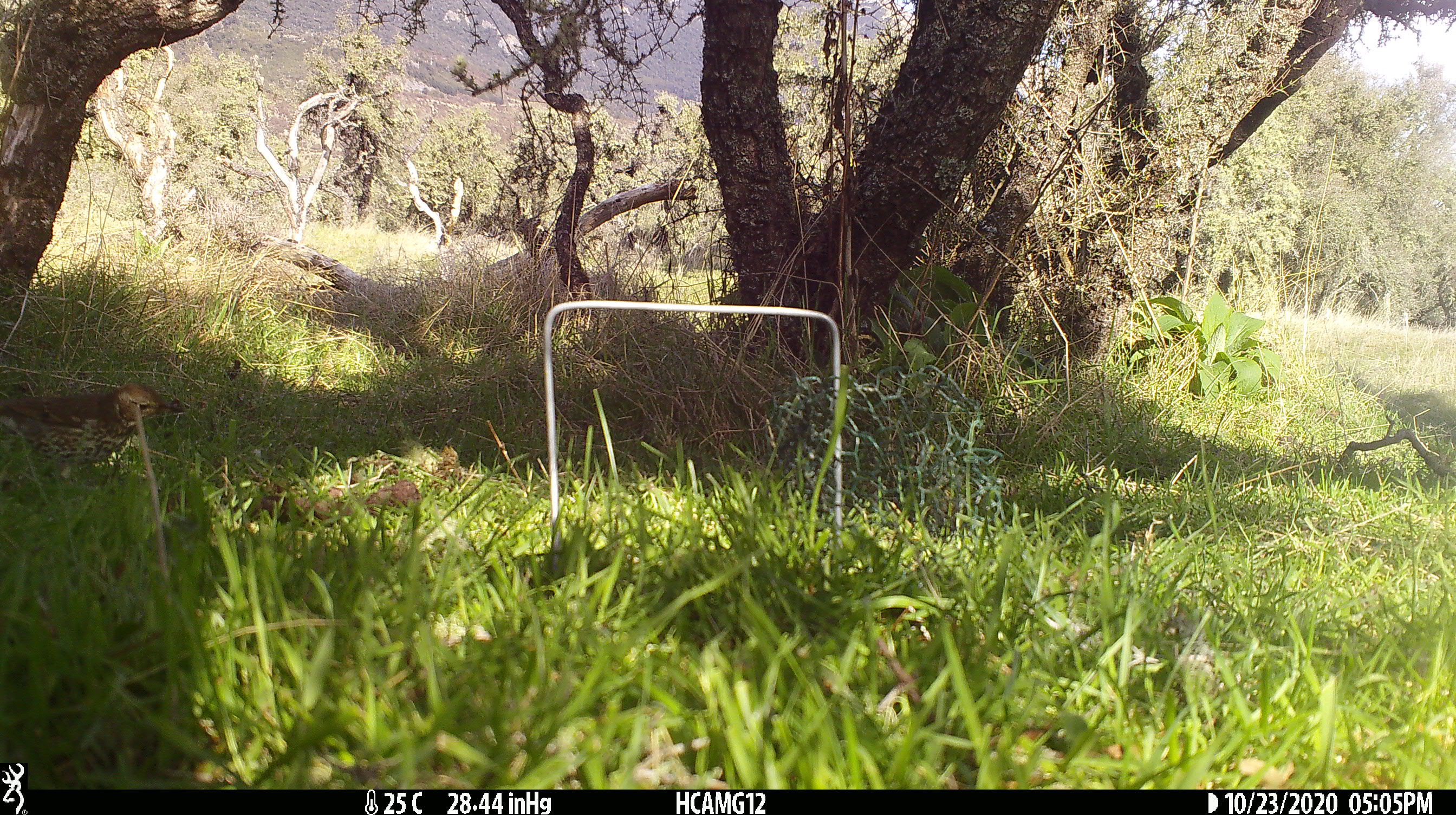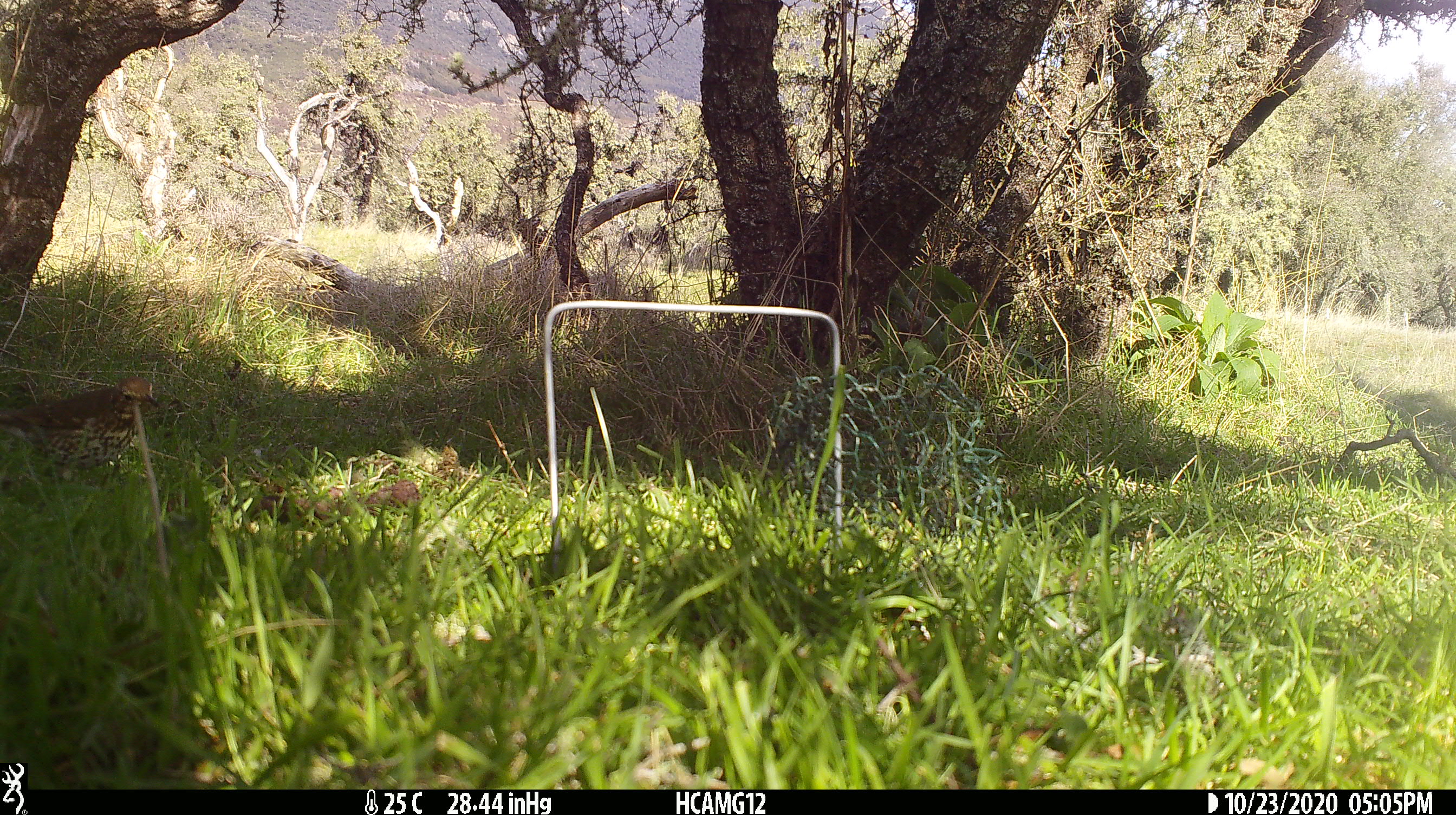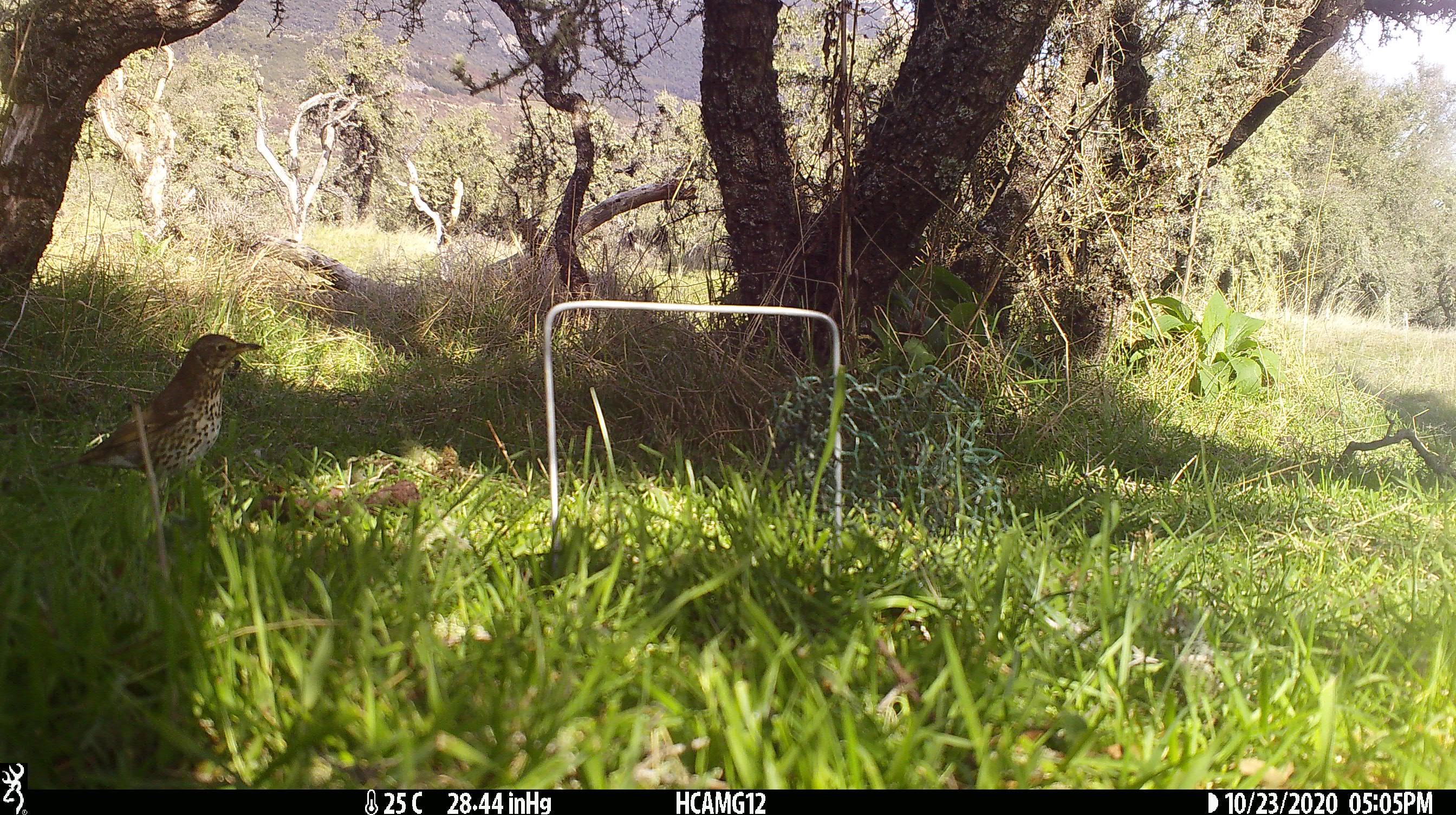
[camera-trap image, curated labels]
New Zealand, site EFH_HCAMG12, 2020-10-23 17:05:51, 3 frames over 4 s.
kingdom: Animalia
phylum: Chordata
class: Aves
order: Passeriformes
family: Turdidae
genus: Turdus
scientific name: Turdus philomelos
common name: song thrush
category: thrush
Thrush (song thrush) (Turdus philomelos).